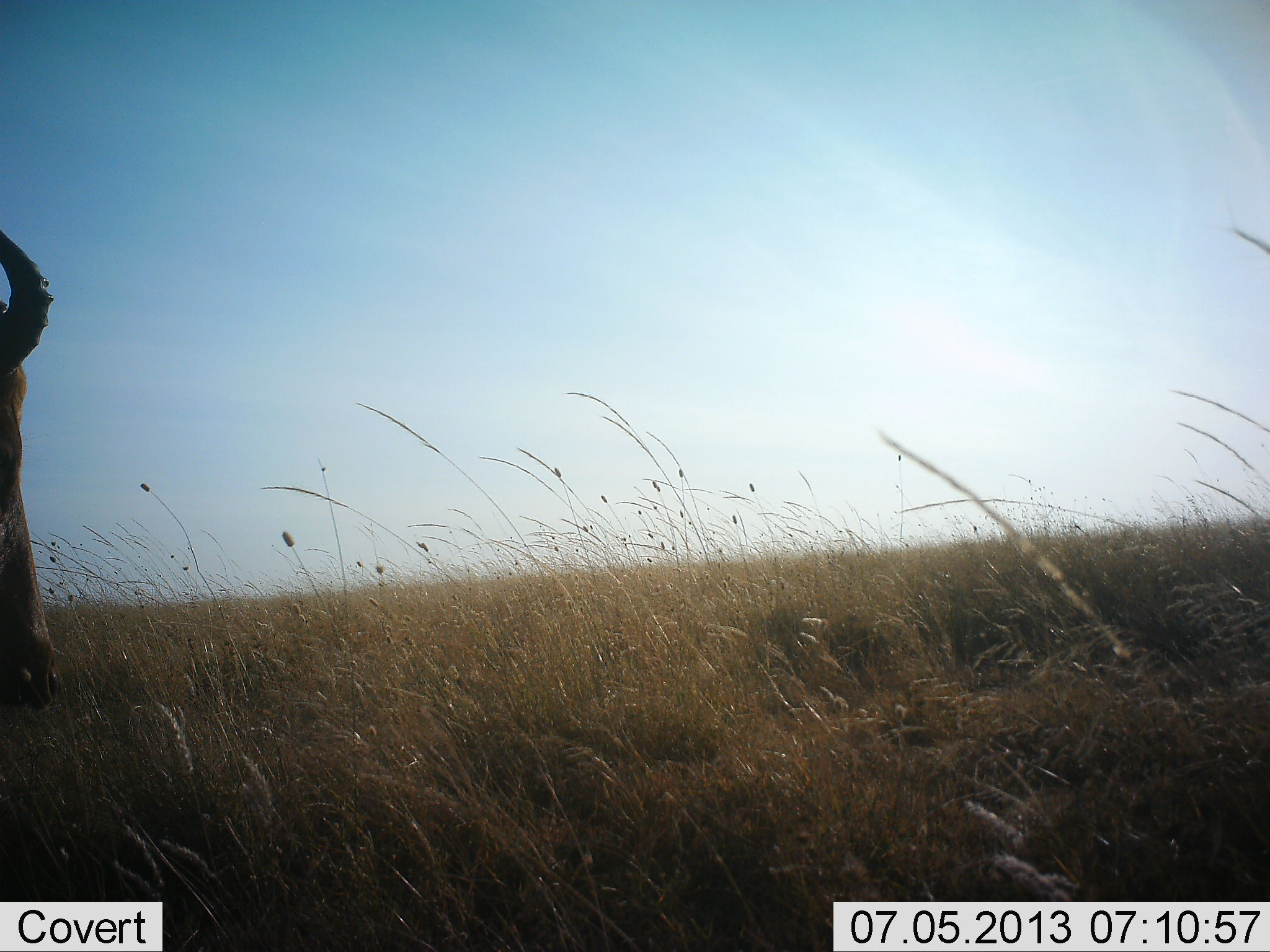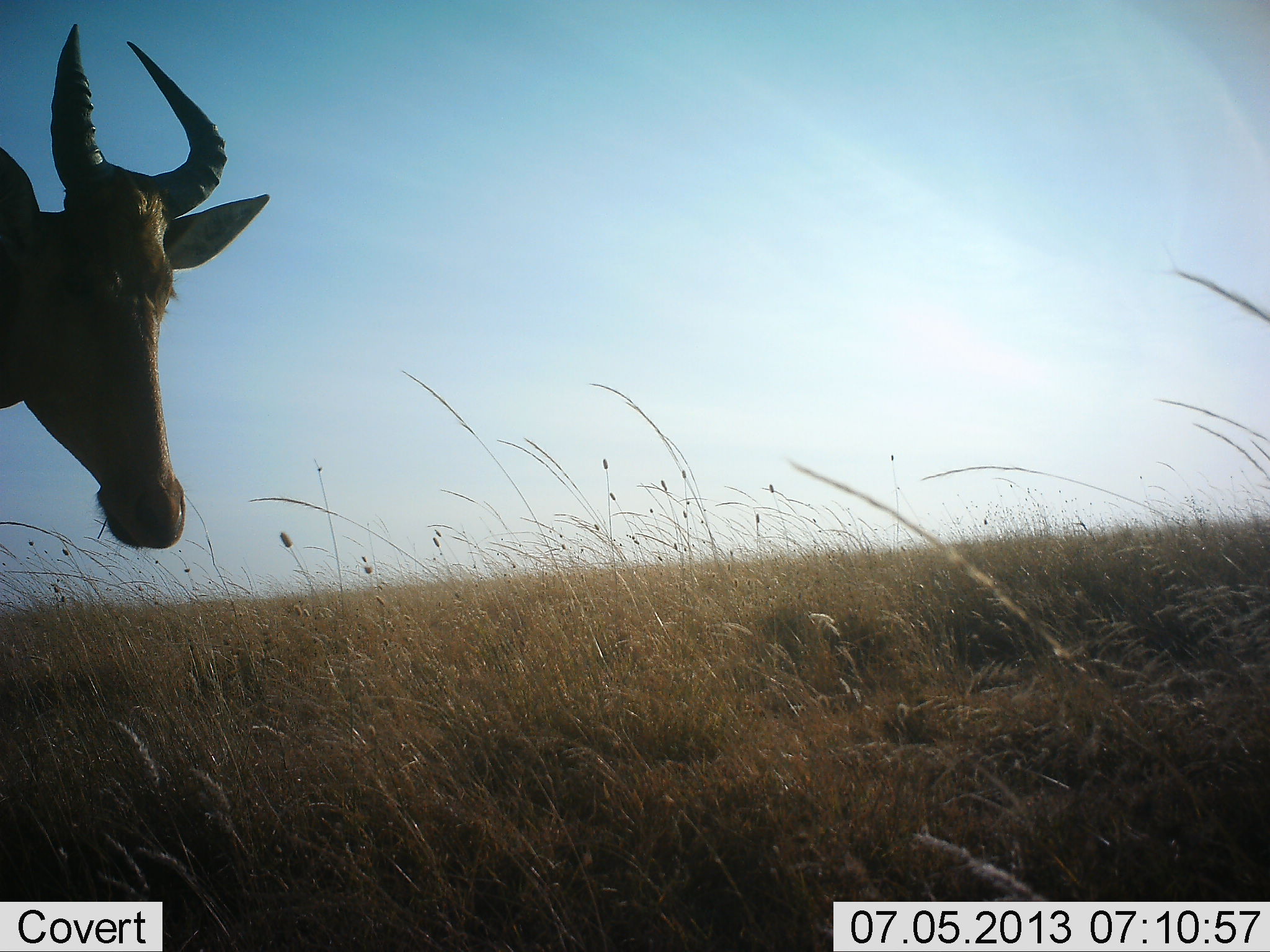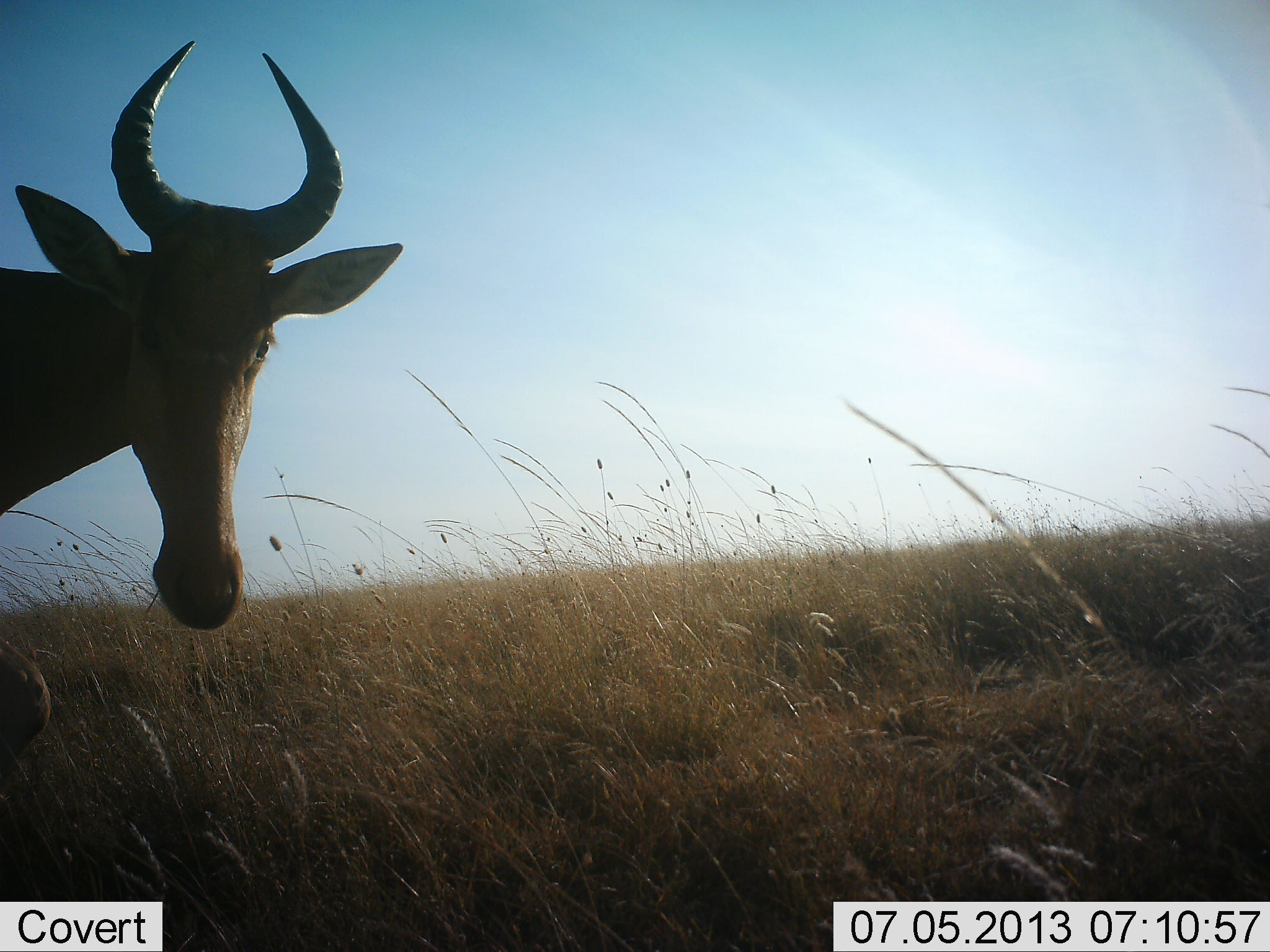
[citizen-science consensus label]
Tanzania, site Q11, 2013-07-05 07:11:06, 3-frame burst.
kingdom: Animalia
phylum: Chordata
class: Mammalia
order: Artiodactyla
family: Bovidae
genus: Alcelaphus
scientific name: Alcelaphus buselaphus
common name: hartebeest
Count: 1.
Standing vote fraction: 32%.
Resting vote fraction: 0%.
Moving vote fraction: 68%.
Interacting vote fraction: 0%.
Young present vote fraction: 0%.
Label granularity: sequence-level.